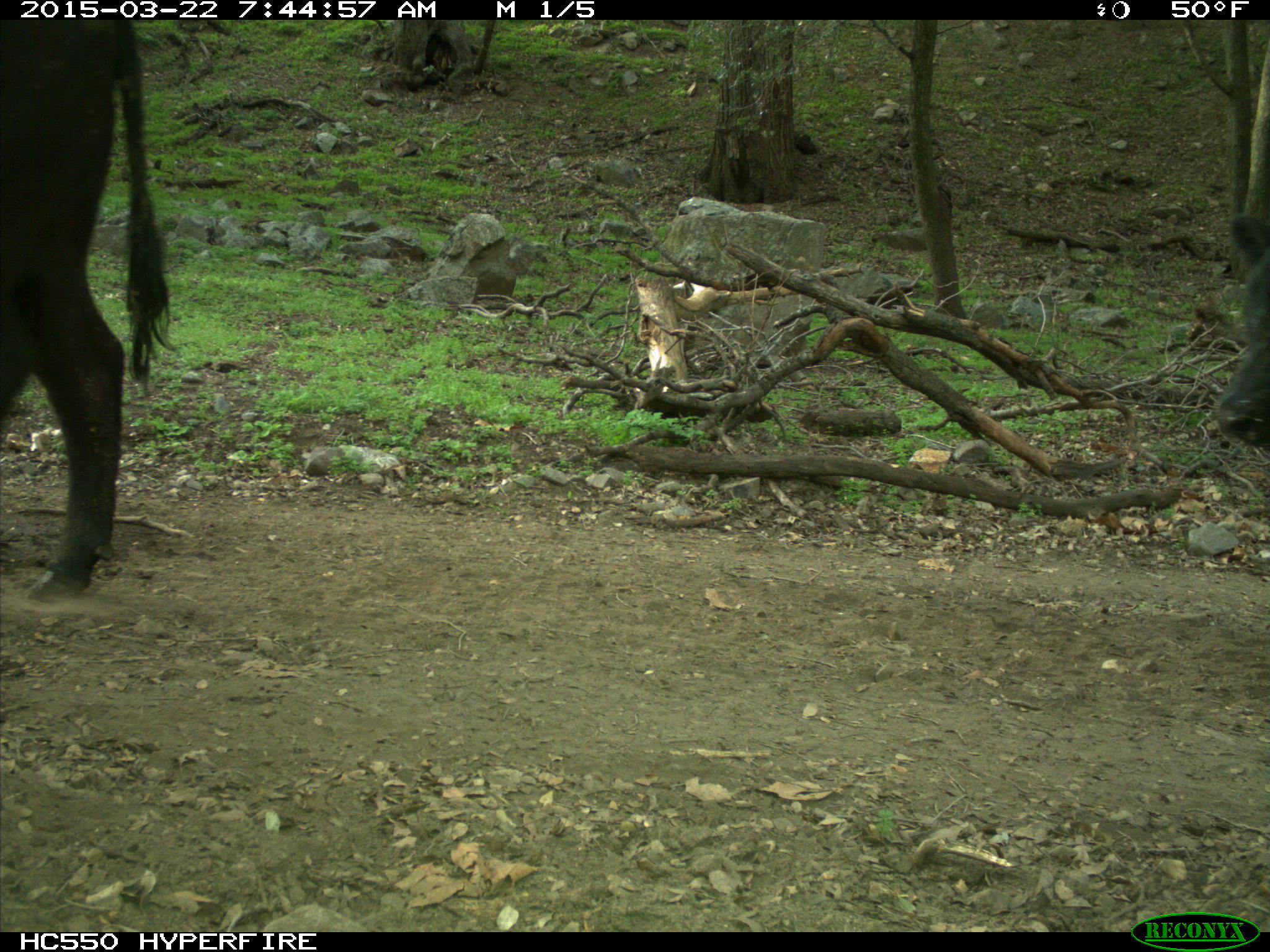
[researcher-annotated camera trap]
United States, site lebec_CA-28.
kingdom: Animalia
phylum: Chordata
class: Mammalia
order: Artiodactyla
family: Bovidae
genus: Bos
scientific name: Bos taurus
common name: domestic cow